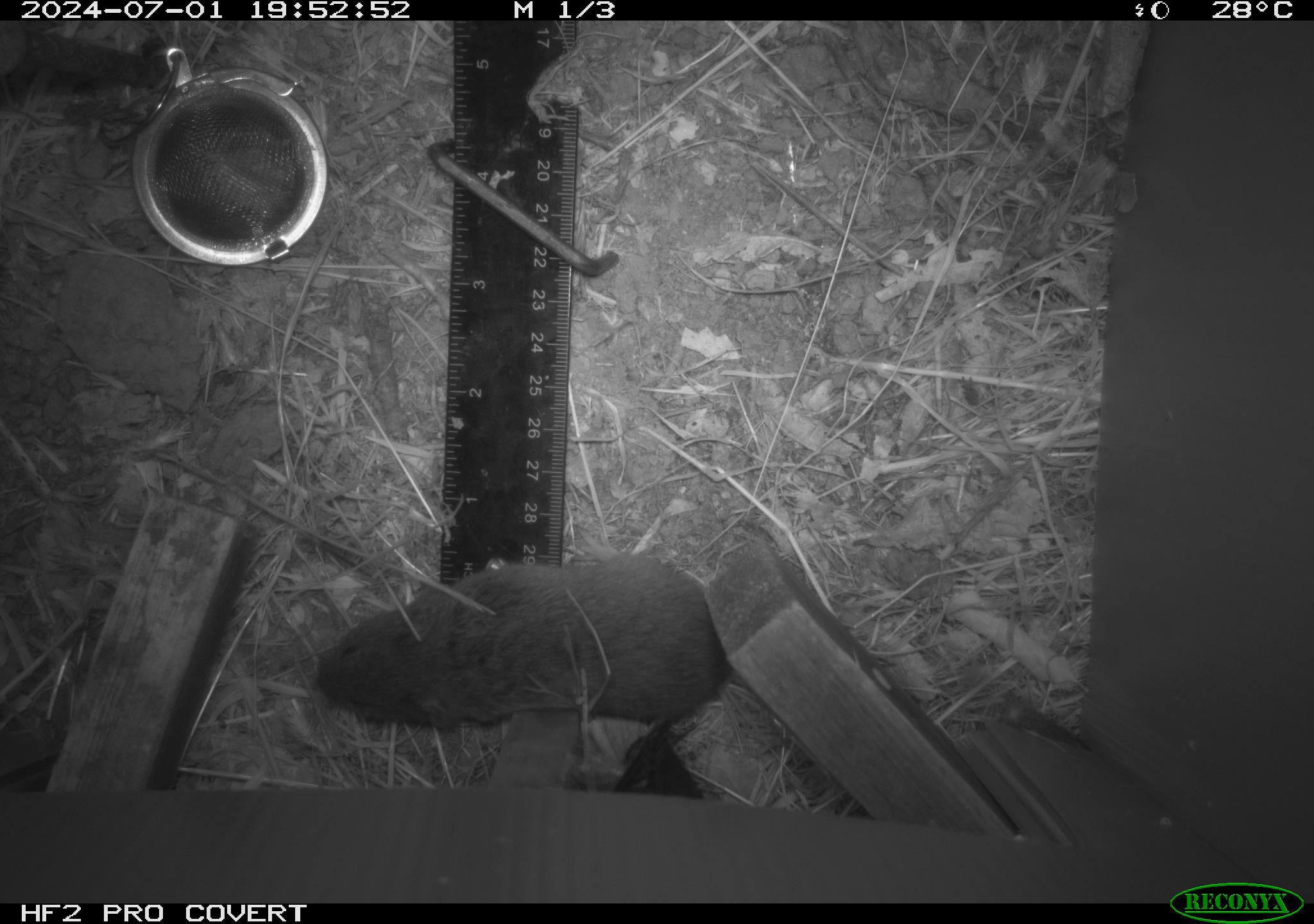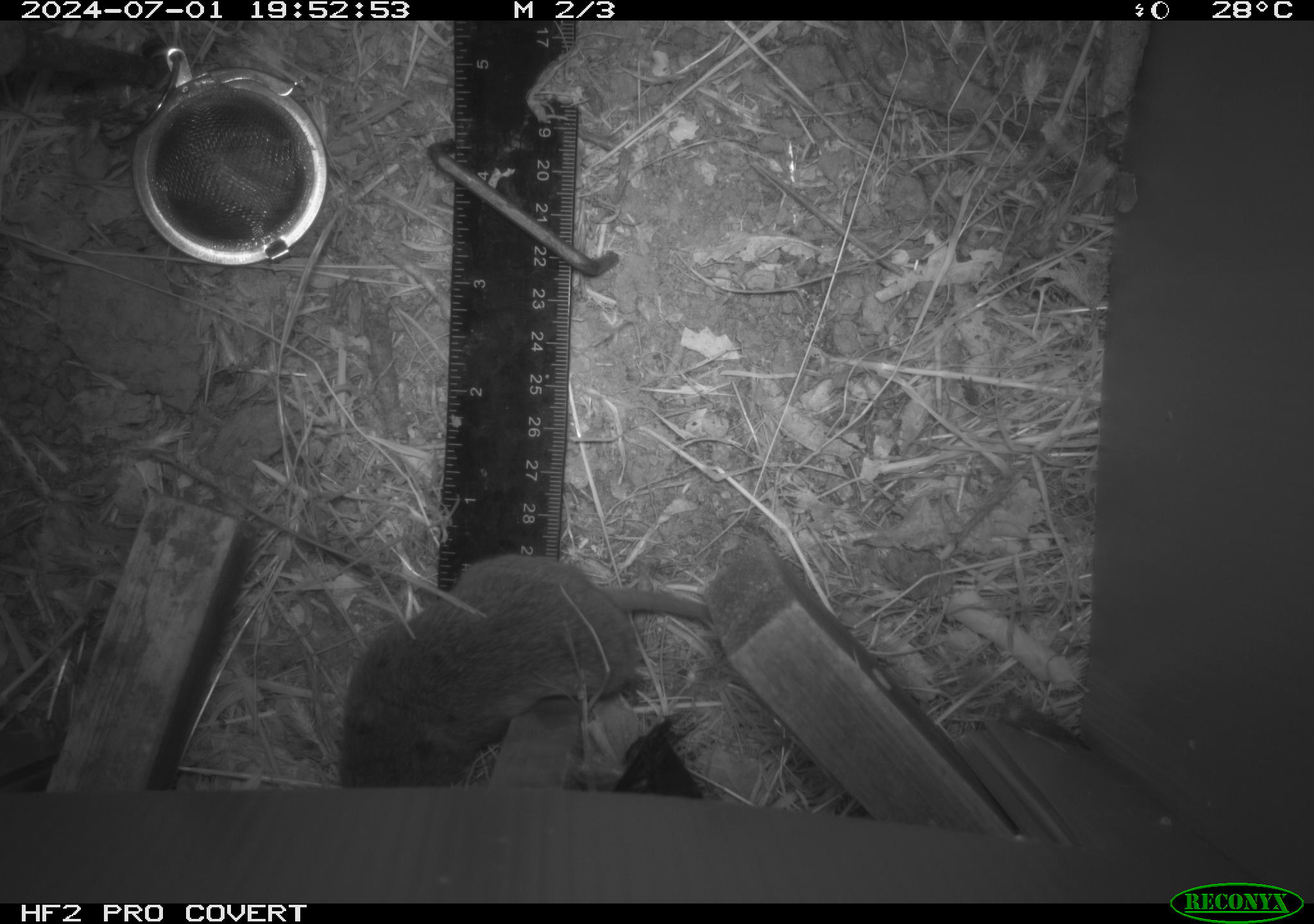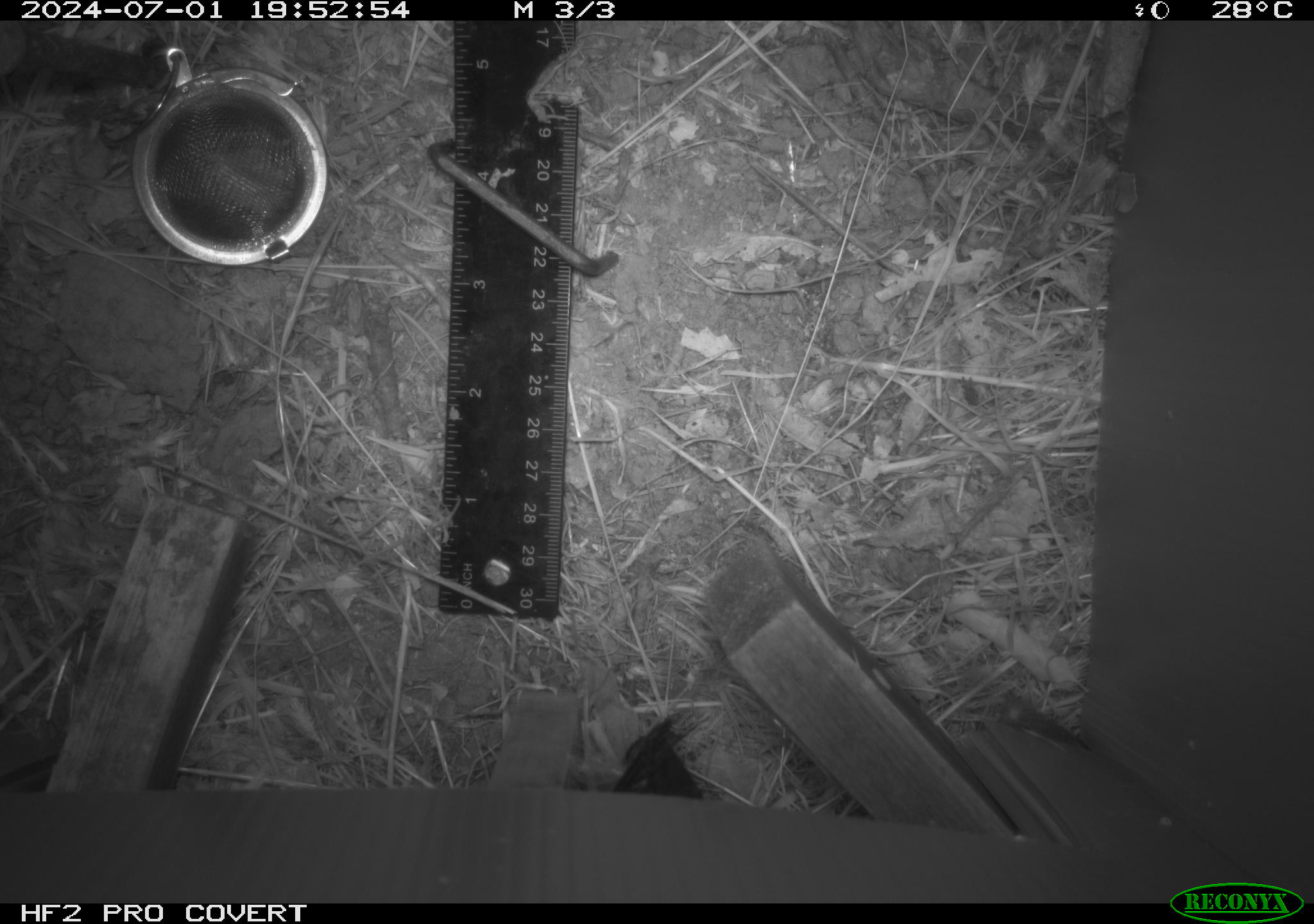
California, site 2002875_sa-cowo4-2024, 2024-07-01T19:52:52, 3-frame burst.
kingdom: Animalia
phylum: Chordata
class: Mammalia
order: Rodentia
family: Cricetidae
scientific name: Arvicolinae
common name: voles, lemmings, and muskrats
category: arvicolinae subfamily